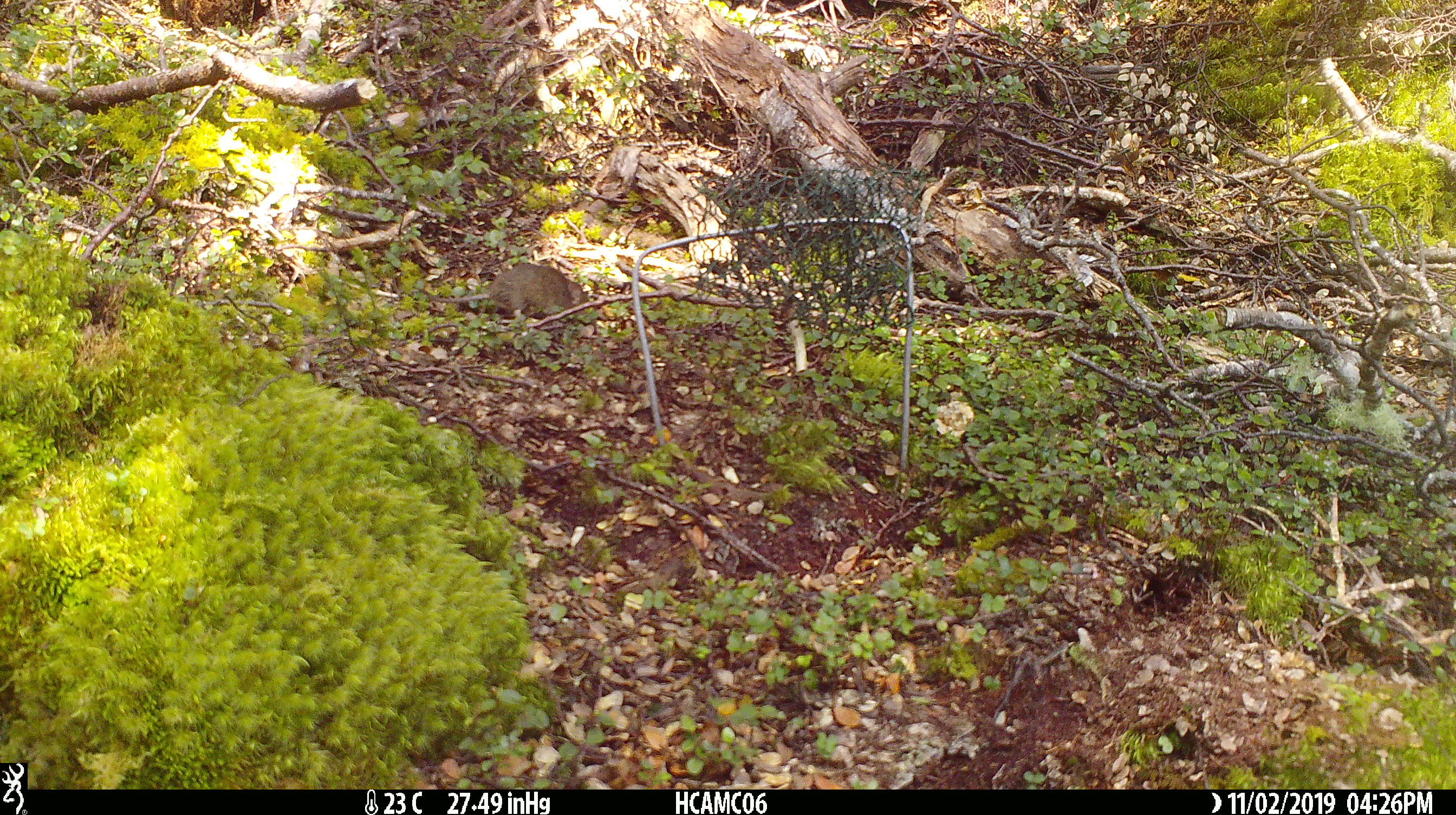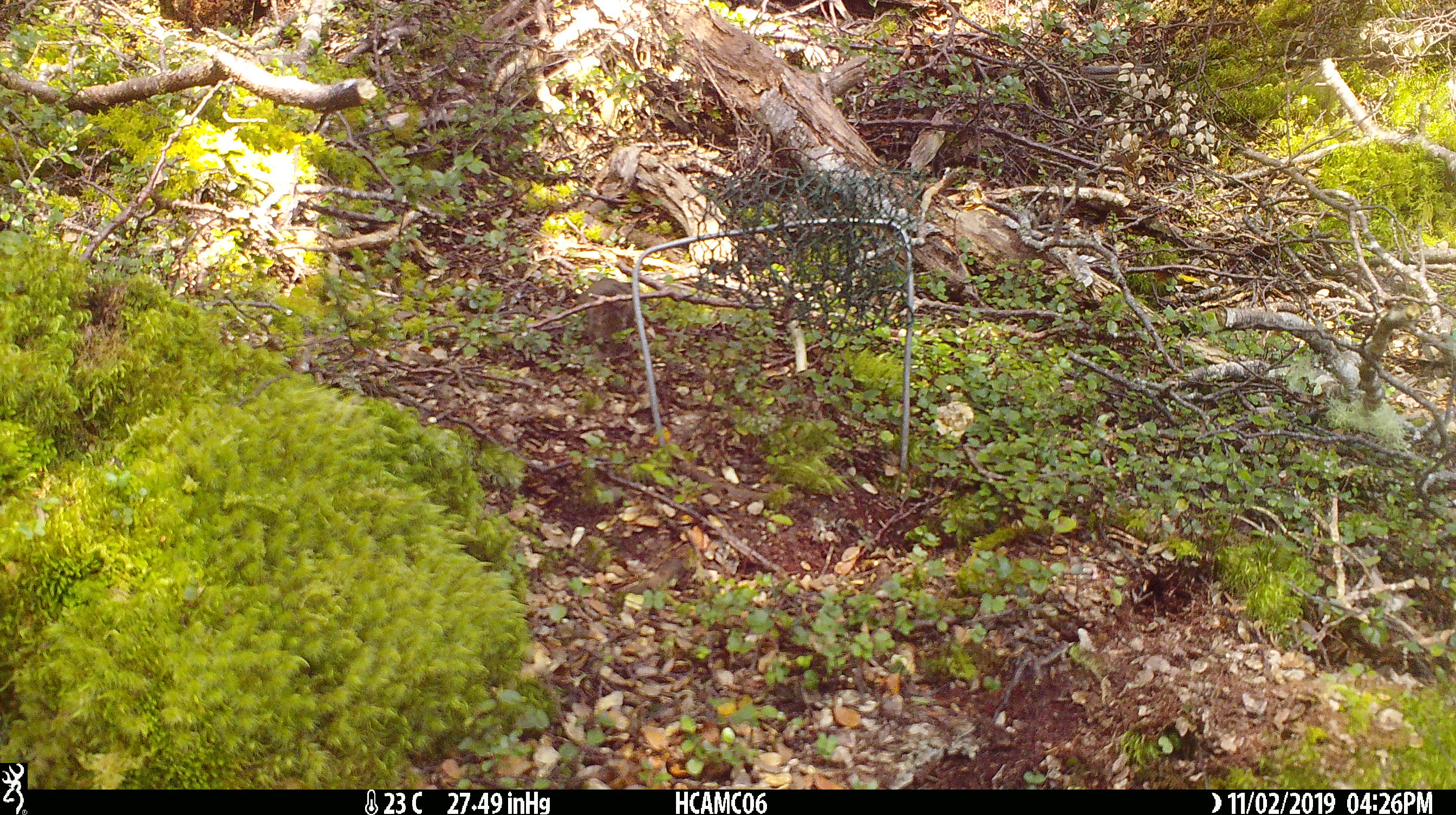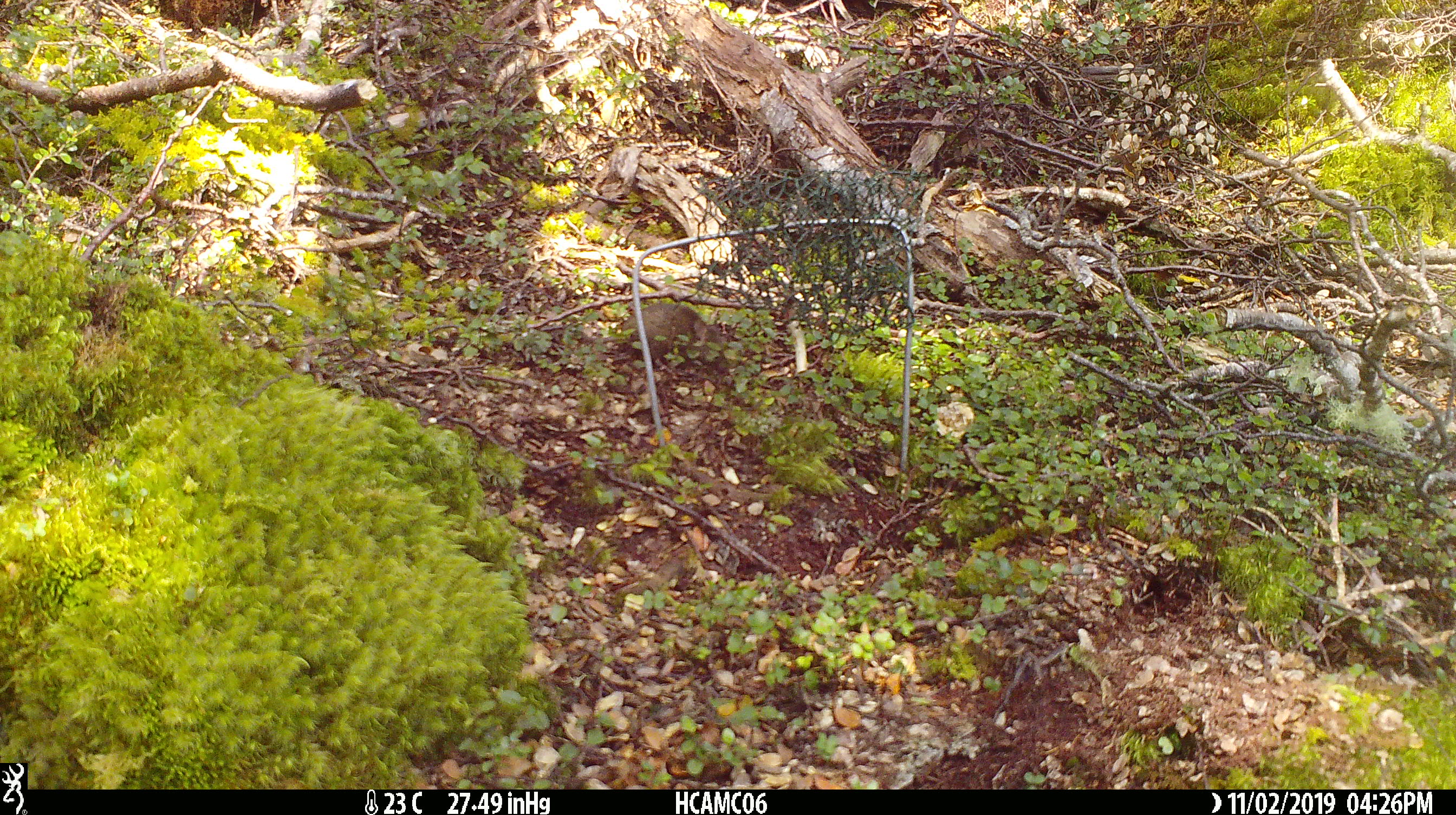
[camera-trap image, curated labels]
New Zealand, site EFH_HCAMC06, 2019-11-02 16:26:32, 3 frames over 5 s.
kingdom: Animalia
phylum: Chordata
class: Mammalia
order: Rodentia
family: Muridae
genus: Mus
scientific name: Mus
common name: mouse